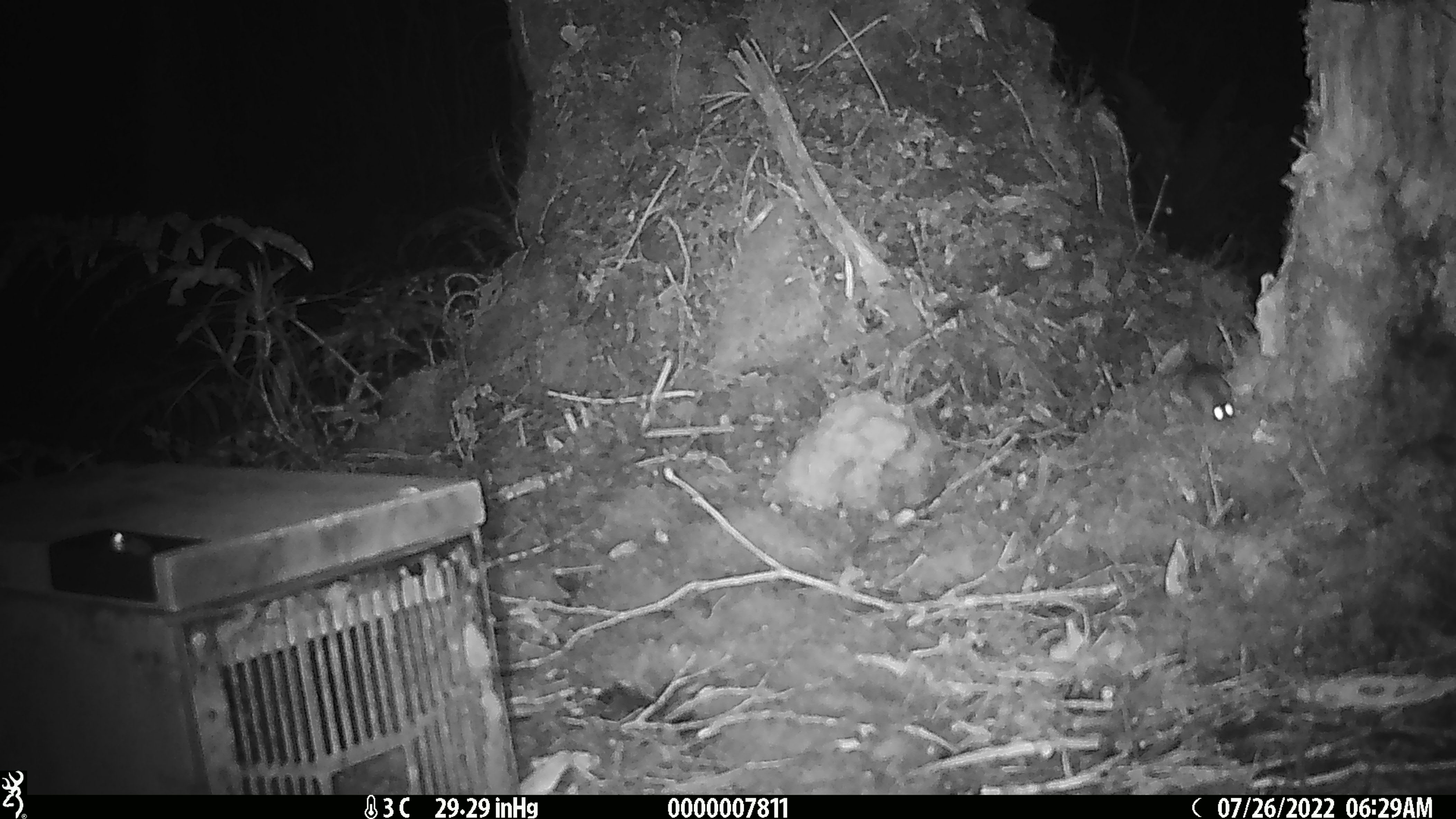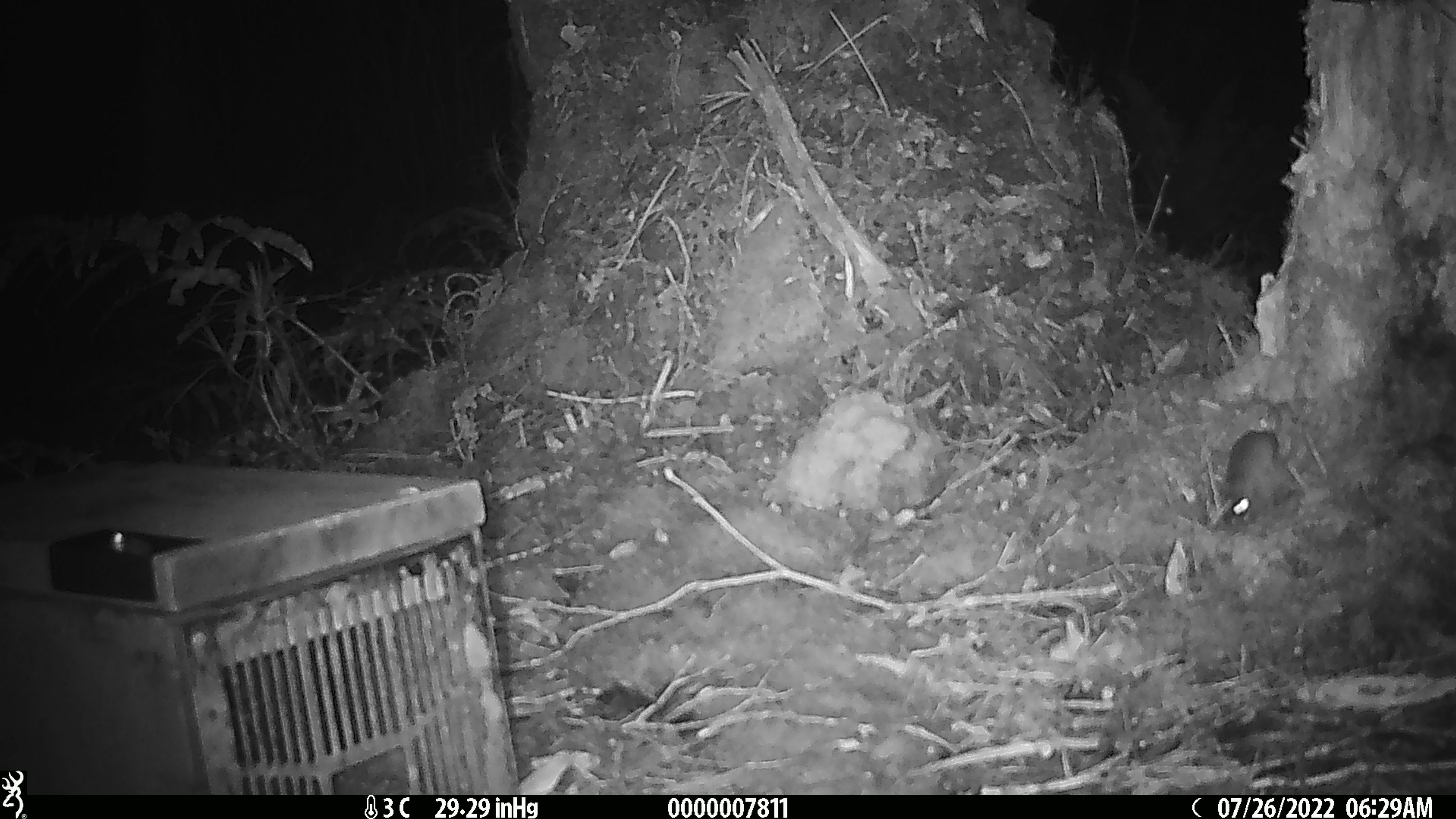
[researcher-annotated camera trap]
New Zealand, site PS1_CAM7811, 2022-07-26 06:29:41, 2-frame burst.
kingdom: Animalia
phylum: Chordata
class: Mammalia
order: Rodentia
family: Muridae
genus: Mus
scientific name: Mus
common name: mouse